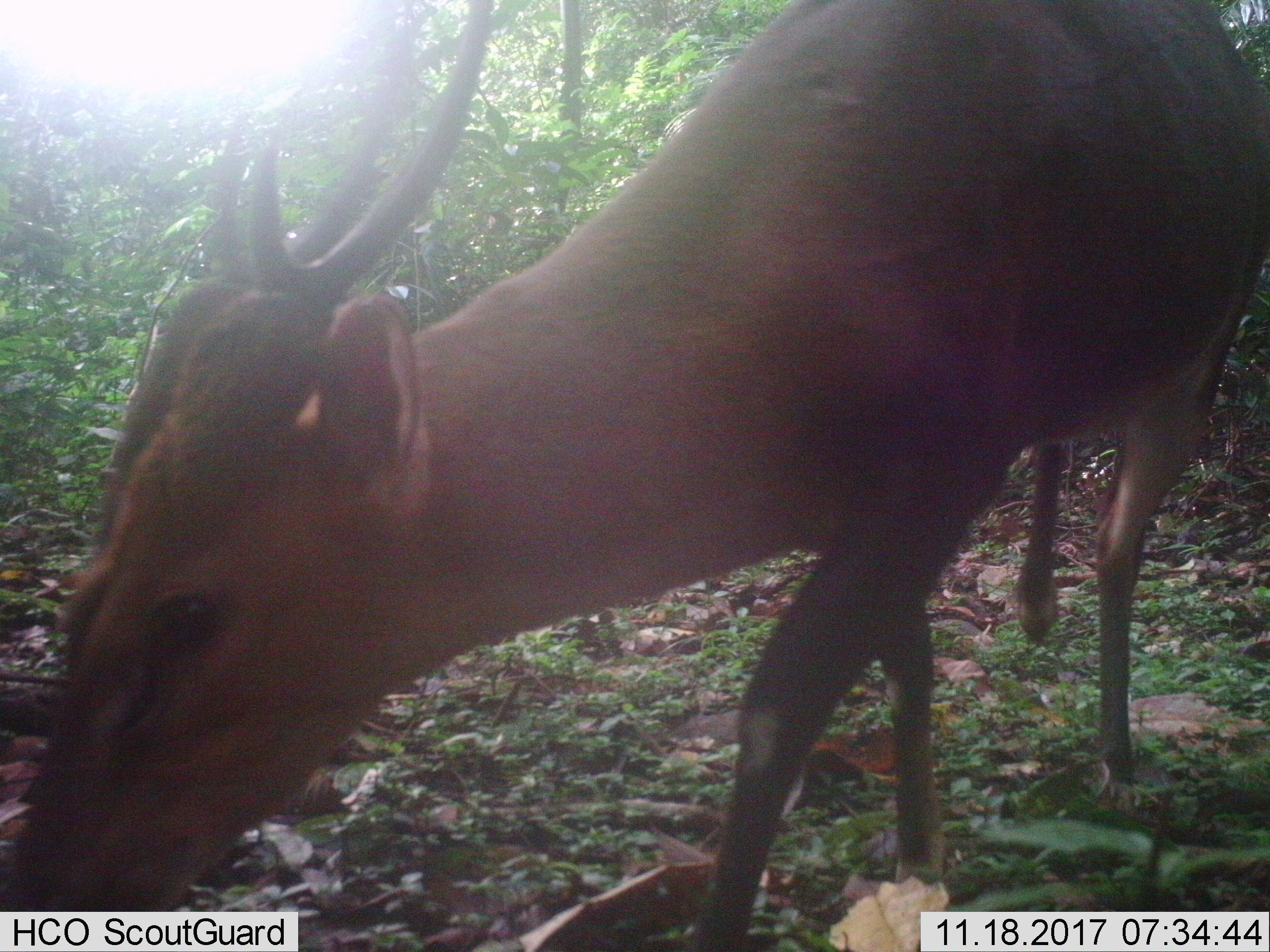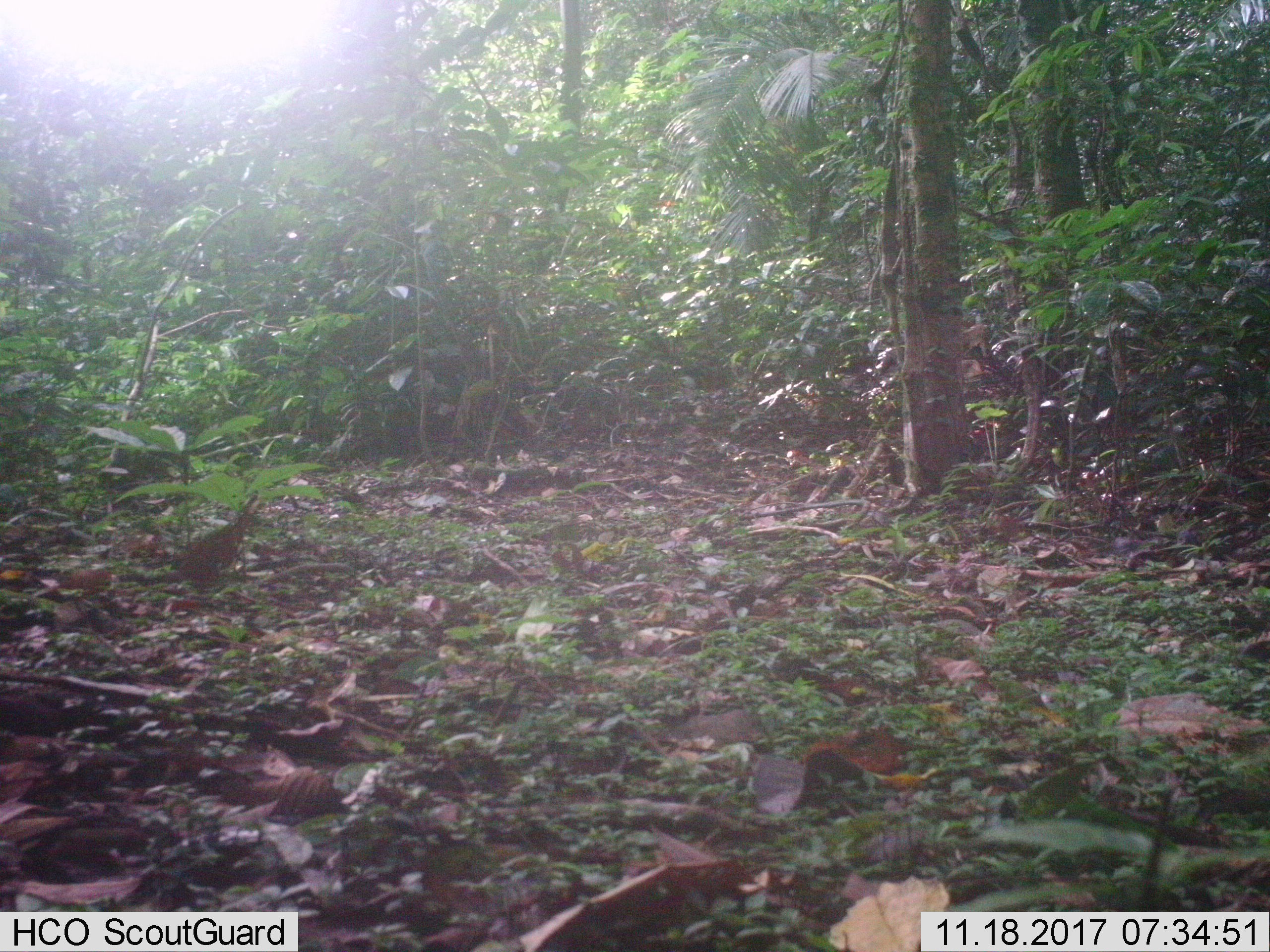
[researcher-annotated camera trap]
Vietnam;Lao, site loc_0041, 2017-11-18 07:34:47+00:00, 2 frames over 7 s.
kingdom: Animalia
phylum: Chordata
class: Mammalia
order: Artiodactyla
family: Cervidae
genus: Muntiacus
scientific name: Muntiacus vuquangensis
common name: large-antlered muntjac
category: large antlered muntjac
Large antlered muntjac (large-antlered muntjac) (Muntiacus vuquangensis). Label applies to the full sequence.